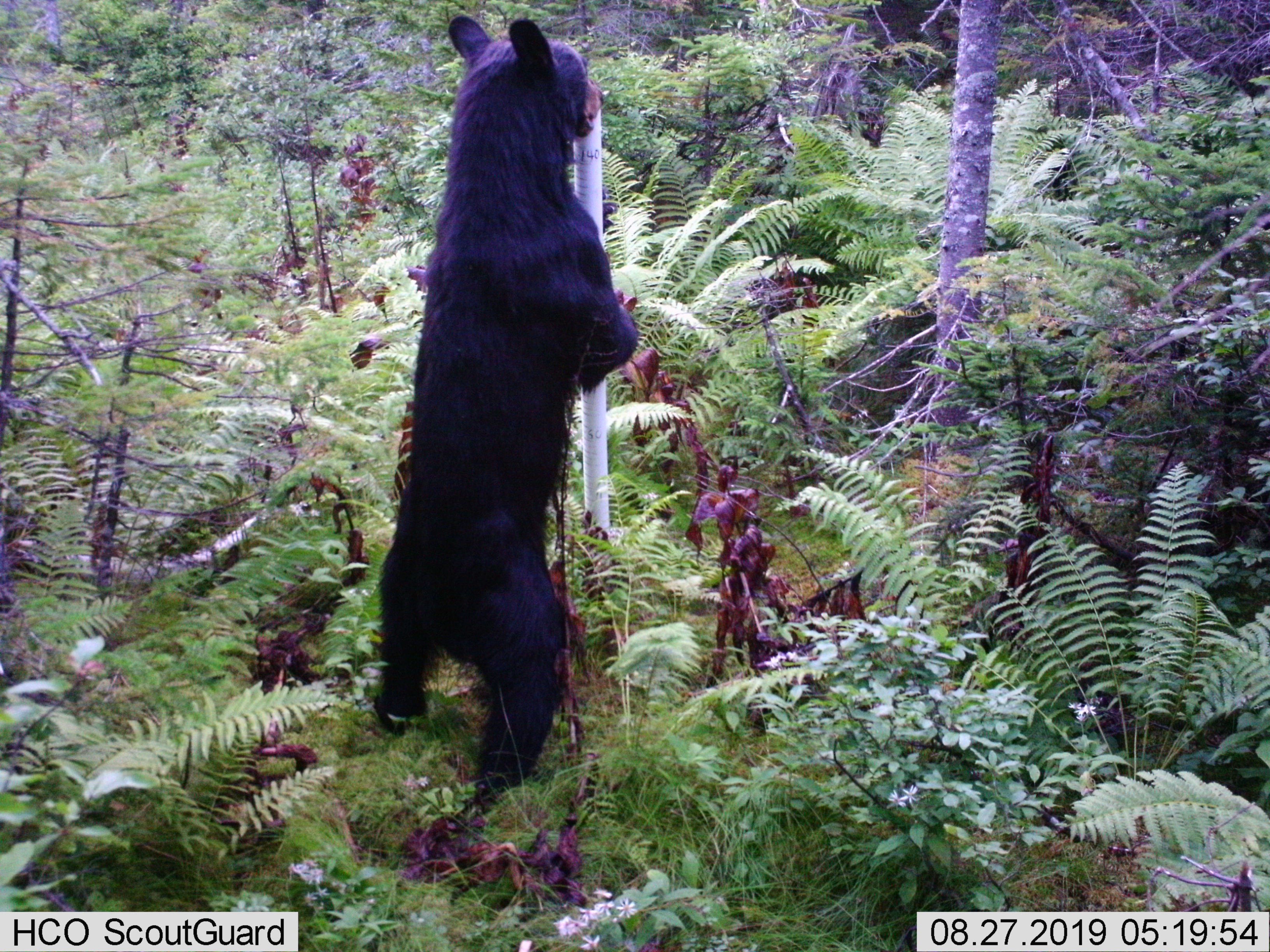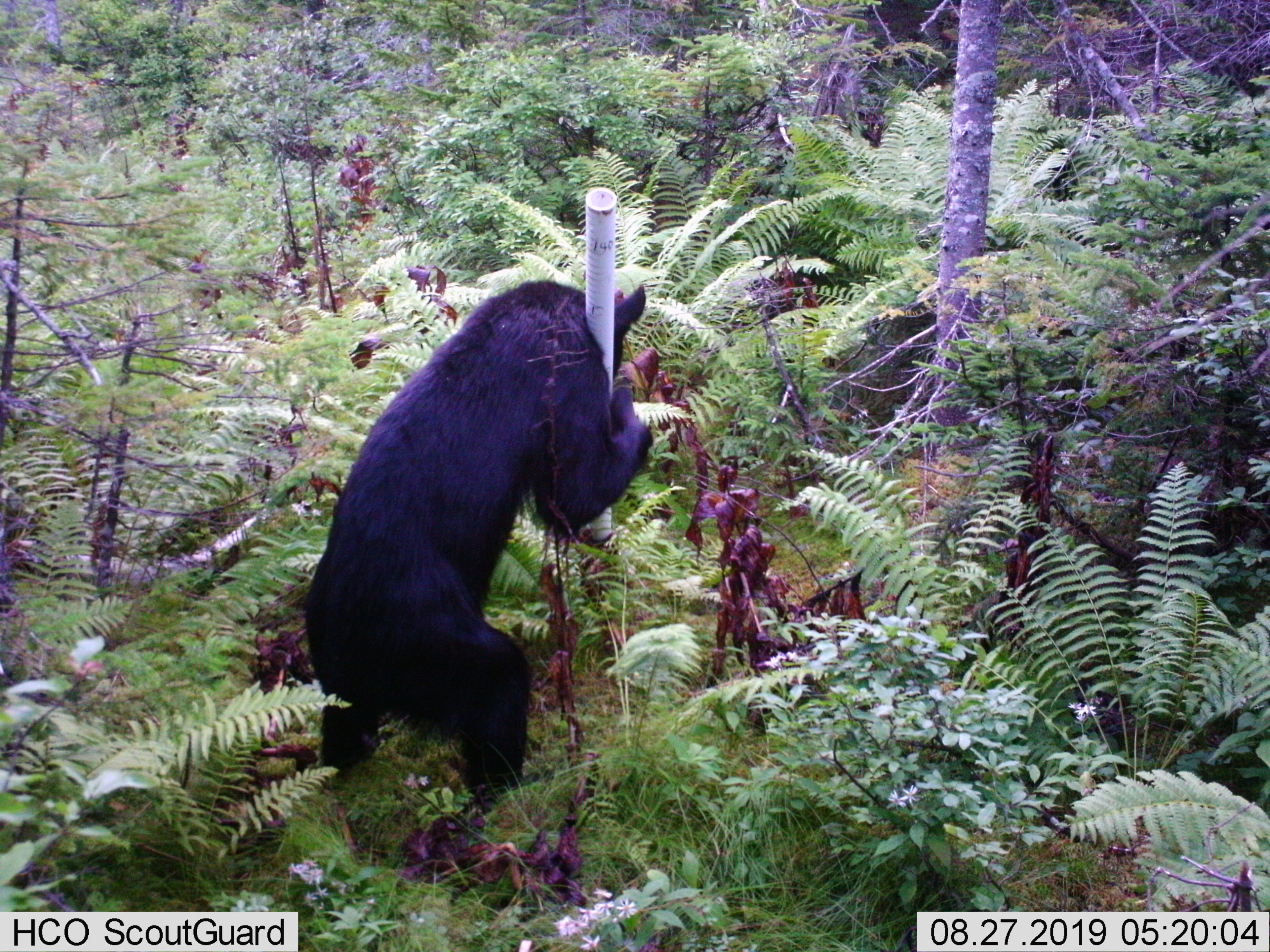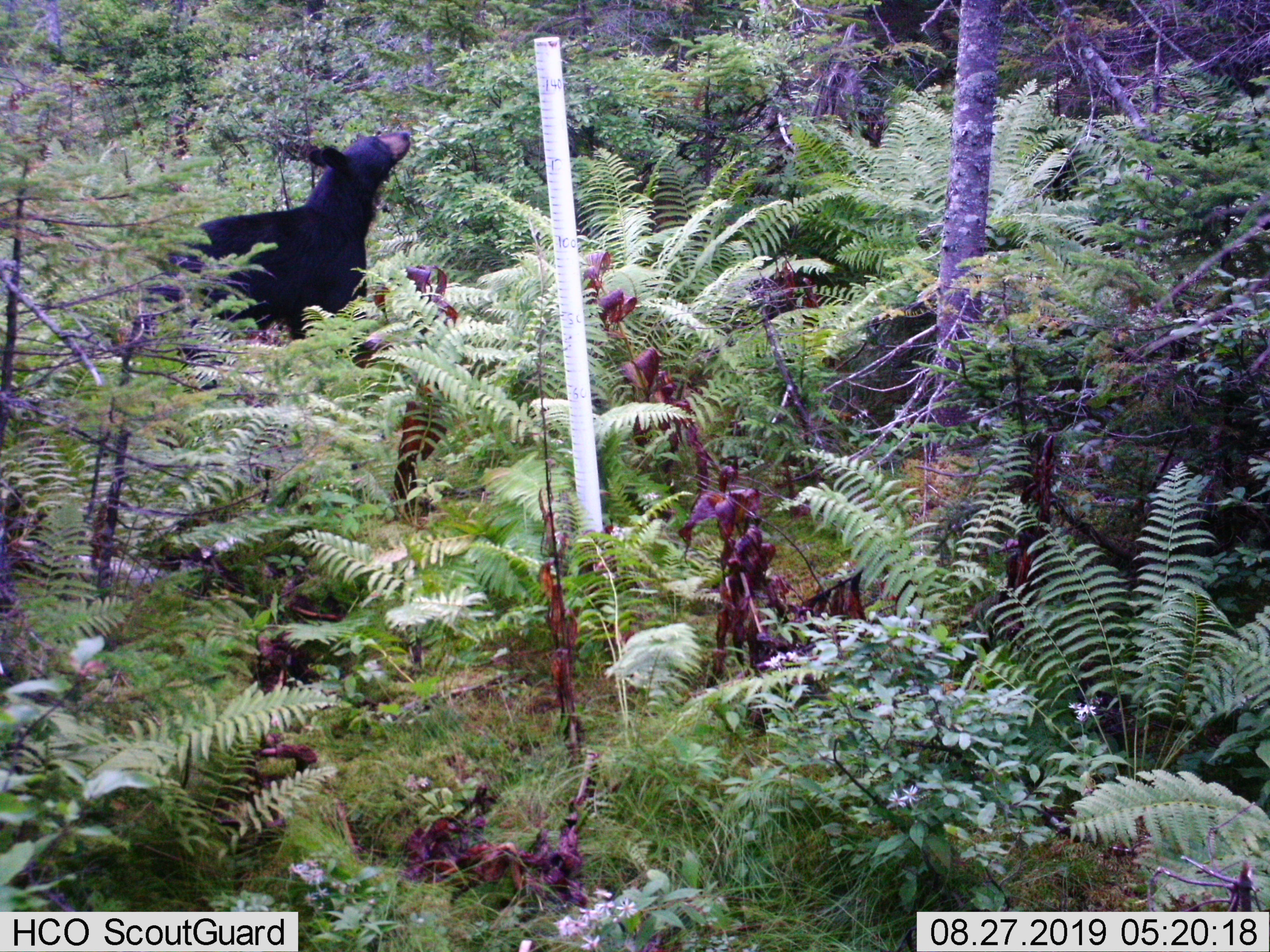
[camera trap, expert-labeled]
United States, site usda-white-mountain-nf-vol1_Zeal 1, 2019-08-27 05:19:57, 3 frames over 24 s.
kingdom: Animalia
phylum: Chordata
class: Mammalia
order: Carnivora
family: Ursidae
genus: Ursus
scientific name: Ursus americanus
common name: black bear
Black bear (Ursus americanus).